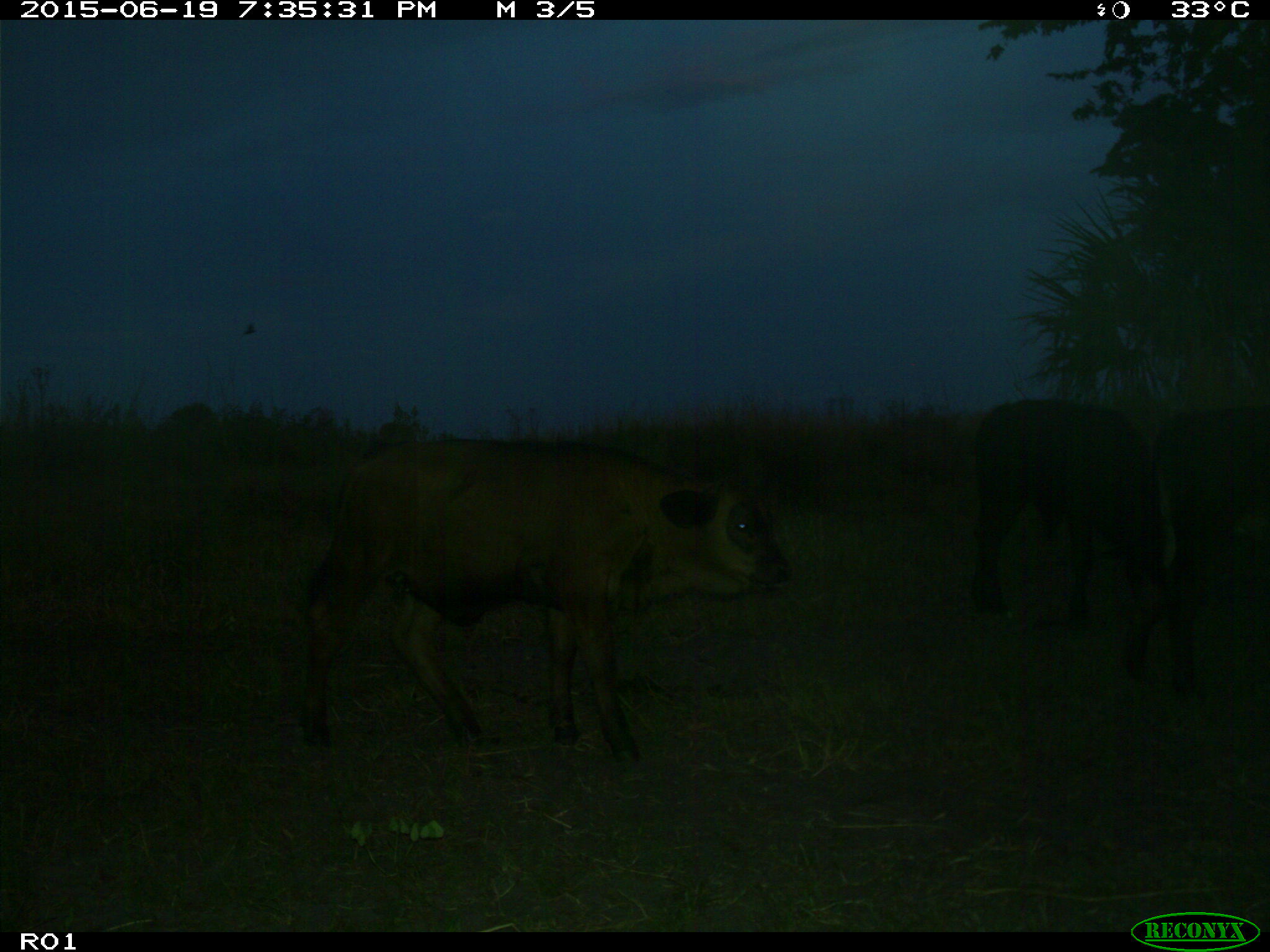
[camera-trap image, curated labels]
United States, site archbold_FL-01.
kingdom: Animalia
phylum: Chordata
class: Mammalia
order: Artiodactyla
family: Bovidae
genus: Bos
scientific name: Bos taurus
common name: domestic cow